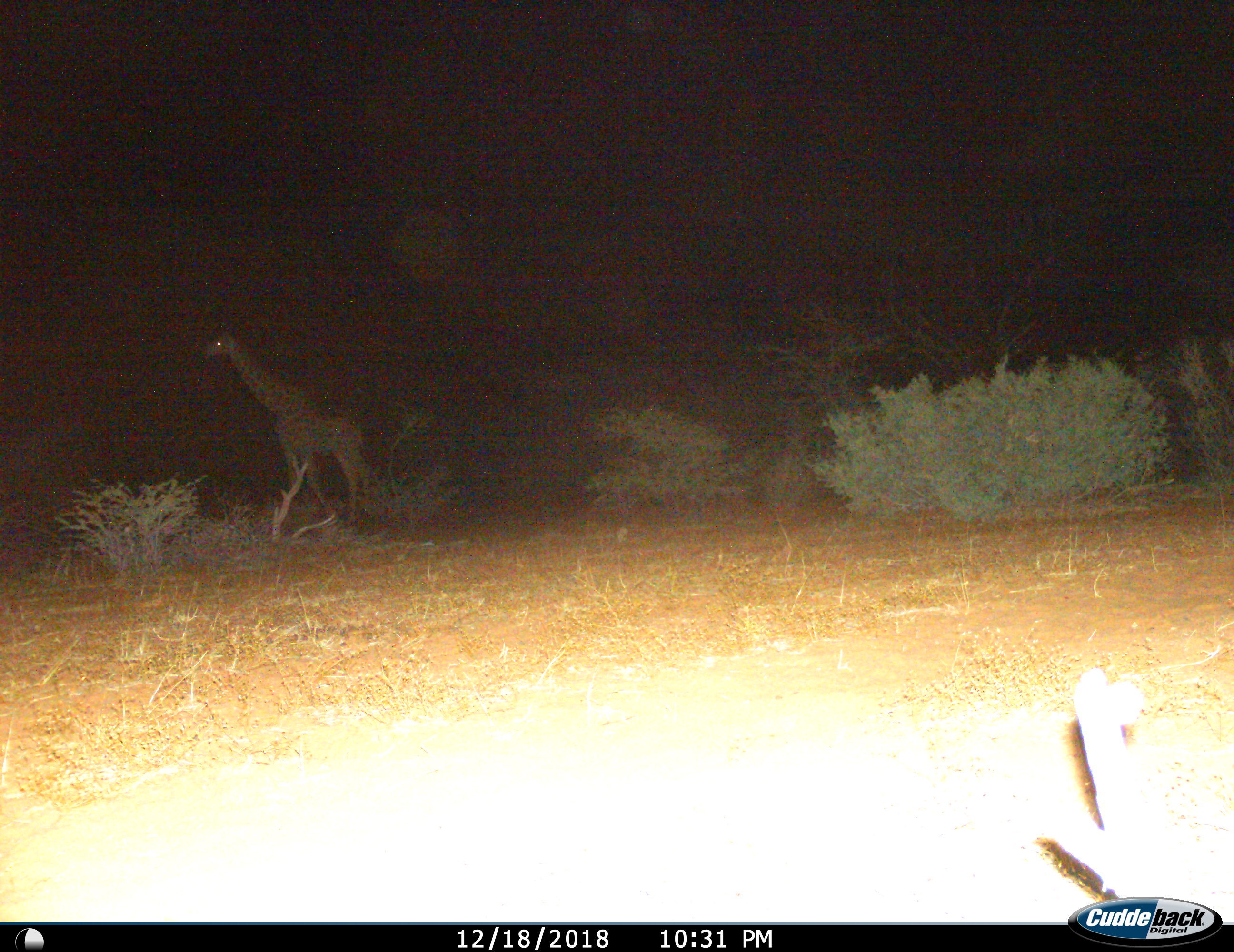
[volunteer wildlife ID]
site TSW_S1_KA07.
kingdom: Animalia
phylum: Chordata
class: Mammalia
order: Artiodactyla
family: Giraffidae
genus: Giraffa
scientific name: Giraffa camelopardalis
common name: giraffe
Giraffe (Giraffa camelopardalis), count 1. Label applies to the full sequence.